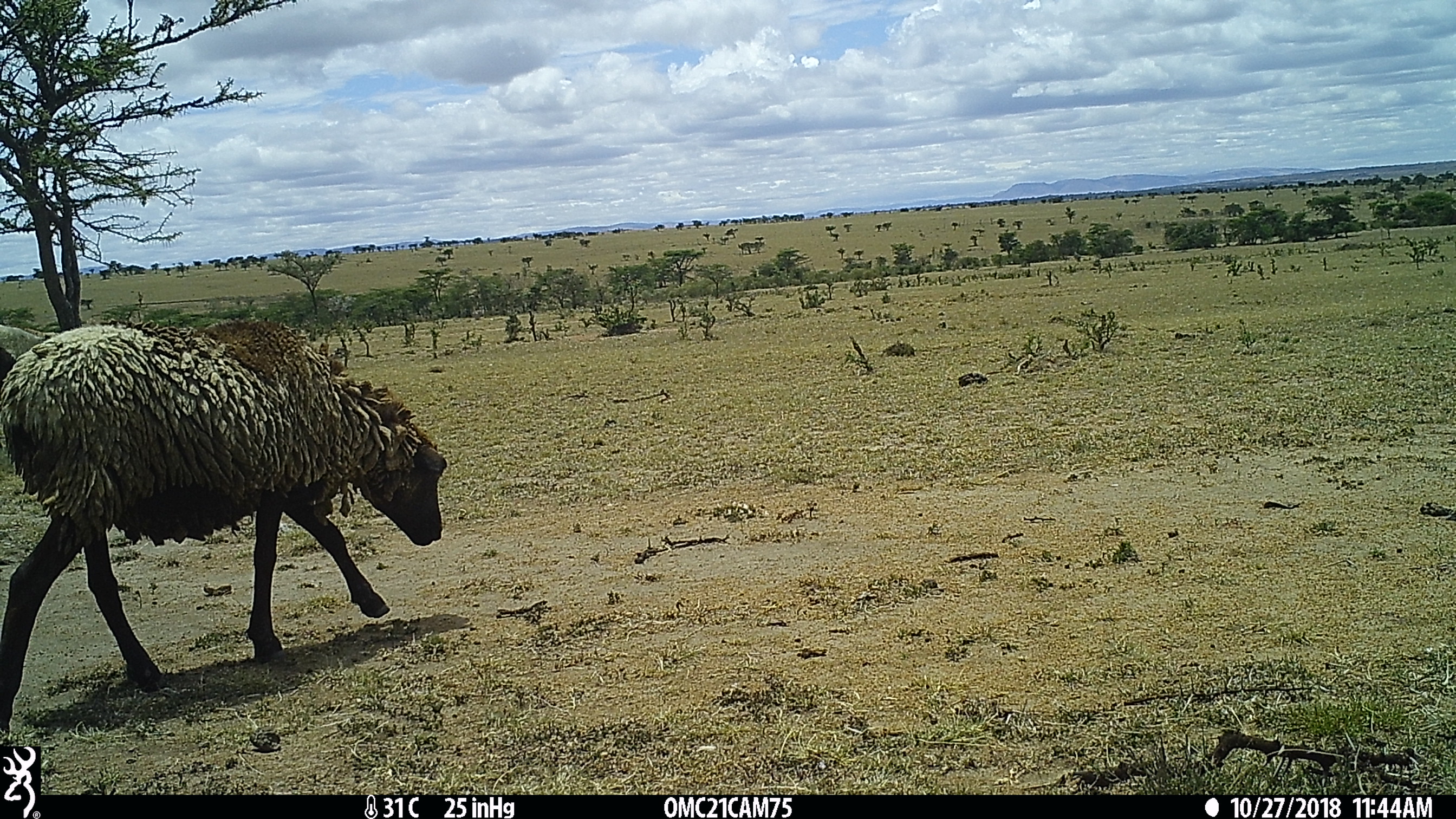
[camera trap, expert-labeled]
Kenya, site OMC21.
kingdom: Animalia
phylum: Chordata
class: Mammalia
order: Artiodactyla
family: Bovidae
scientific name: Bovidae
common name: sheep or goat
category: shoat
Shoat (sheep or goat) (Bovidae).